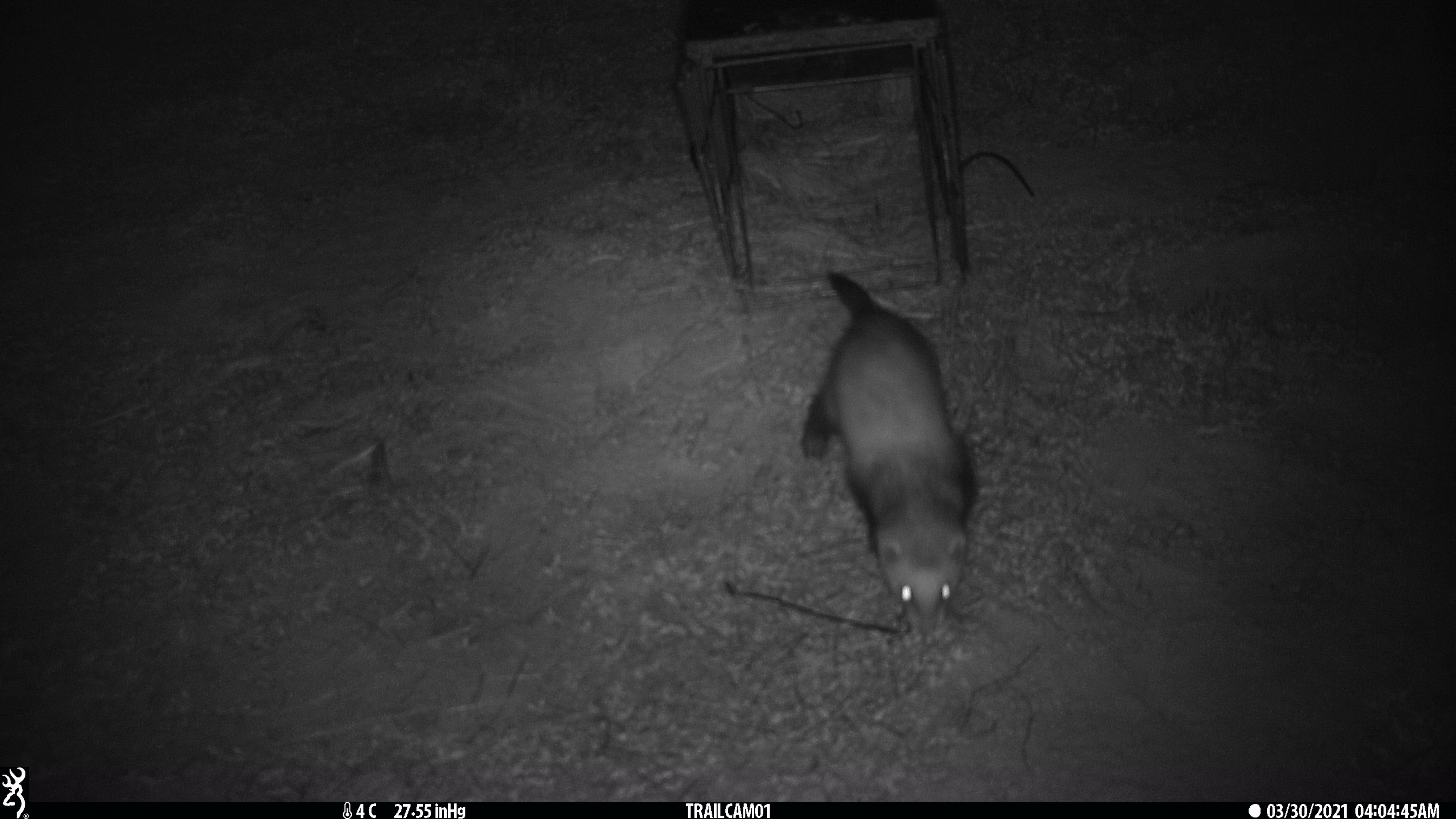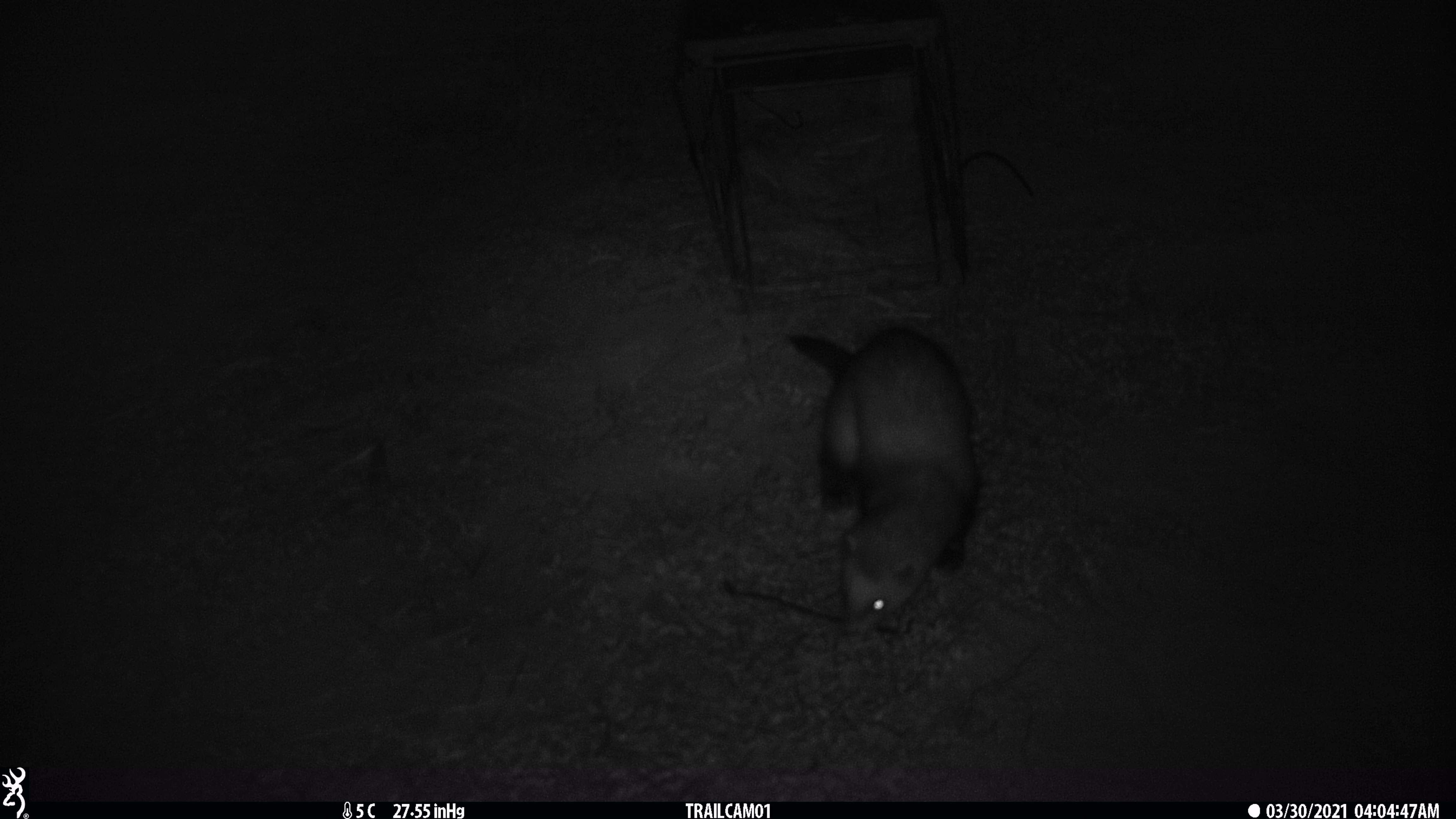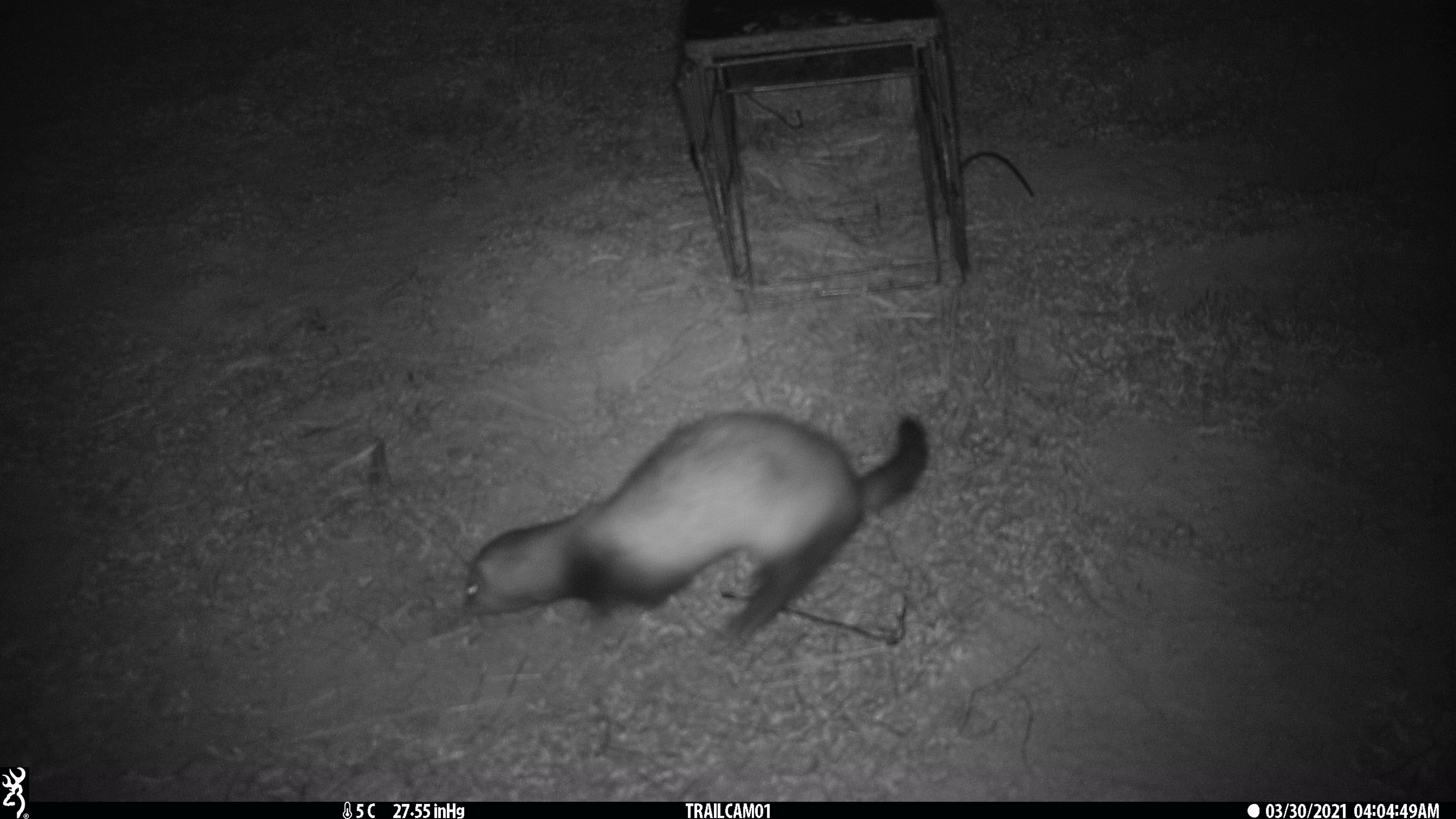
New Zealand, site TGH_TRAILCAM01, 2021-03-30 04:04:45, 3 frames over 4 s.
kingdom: Animalia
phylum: Chordata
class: Mammalia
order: Carnivora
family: Mustelidae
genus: Mustela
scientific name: Mustela furo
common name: ferret